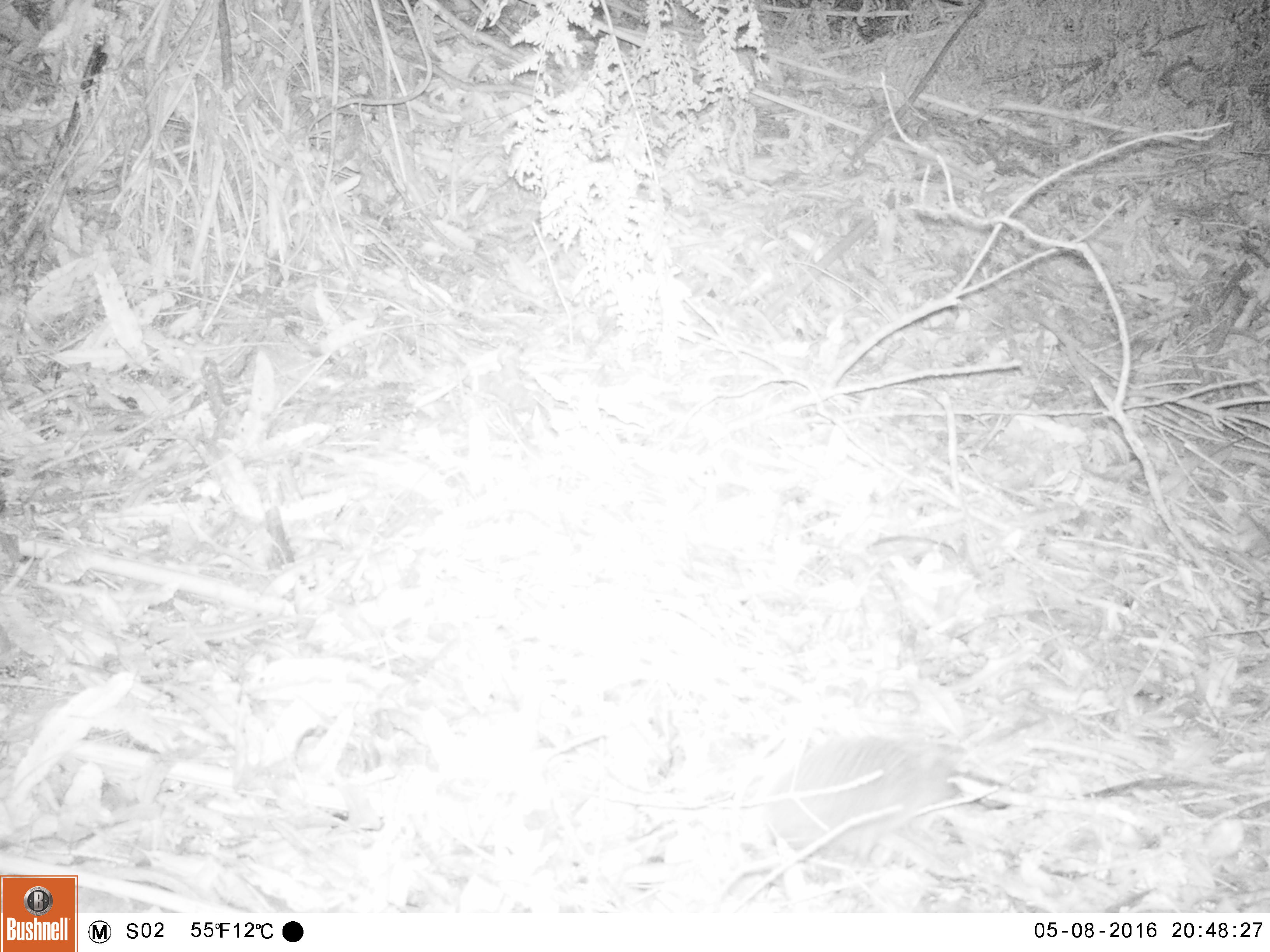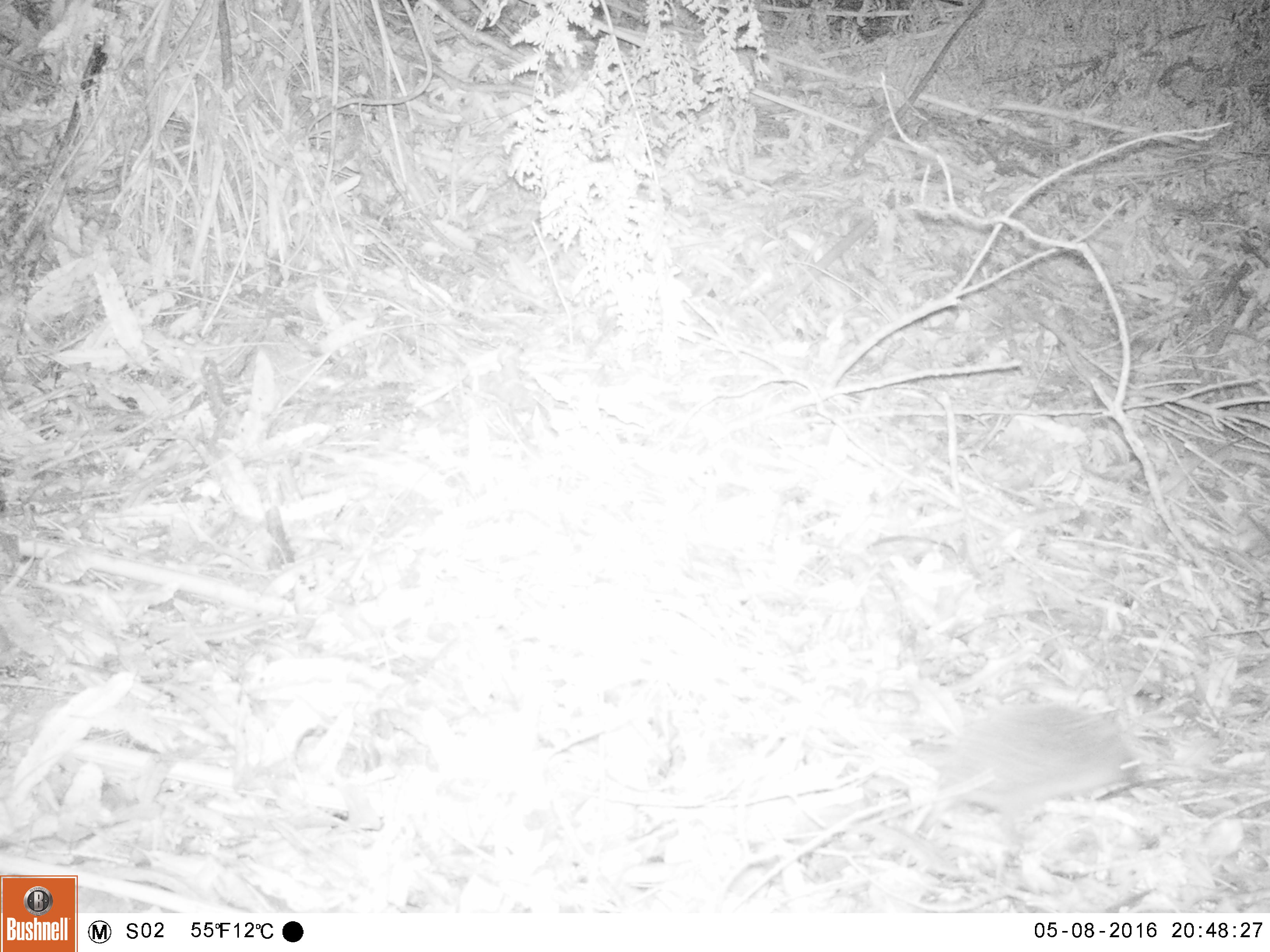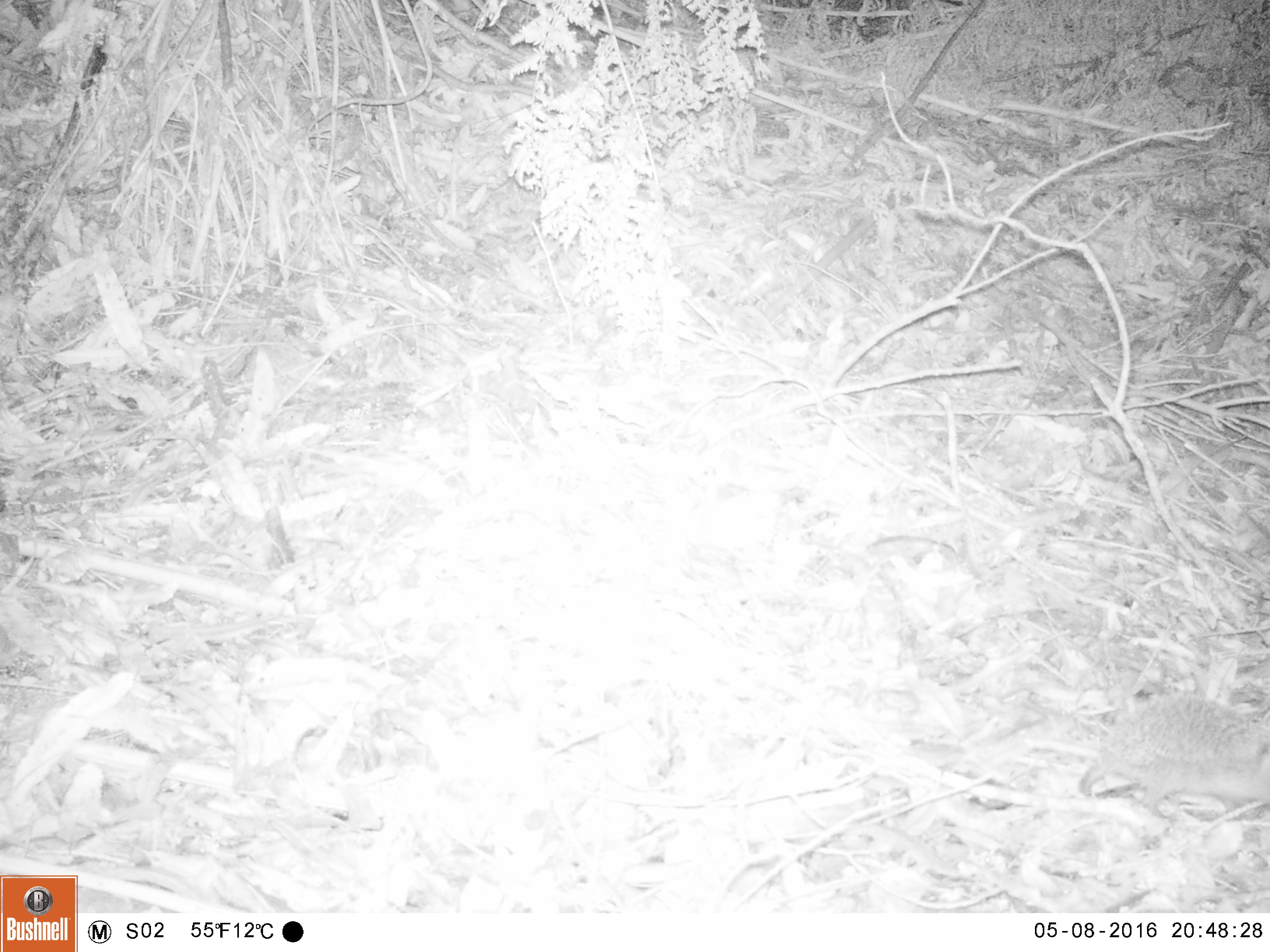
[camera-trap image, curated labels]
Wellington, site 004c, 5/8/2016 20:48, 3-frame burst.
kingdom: Animalia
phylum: Chordata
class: Mammalia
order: Eulipotyphla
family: Erinaceidae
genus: Erinaceus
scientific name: Erinaceus europaeus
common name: hedgehog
Hedgehog (Erinaceus europaeus).